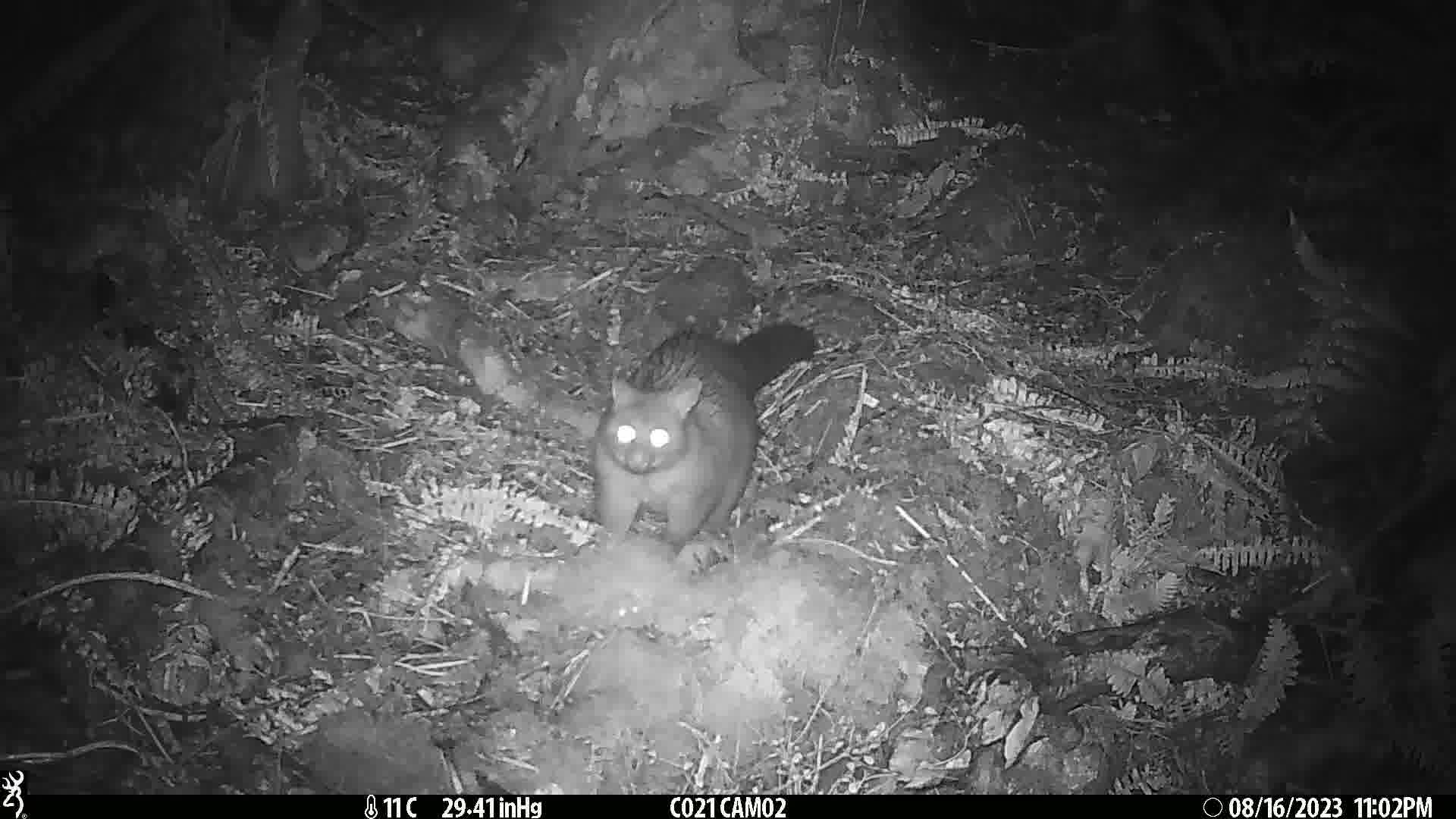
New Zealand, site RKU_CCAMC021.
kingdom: Animalia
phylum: Chordata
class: Mammalia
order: Diprotodontia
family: Phalangeridae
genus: Trichosurus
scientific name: Trichosurus vulpecula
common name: common brushtail possum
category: possum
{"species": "possum (common brushtail possum) (Trichosurus vulpecula)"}